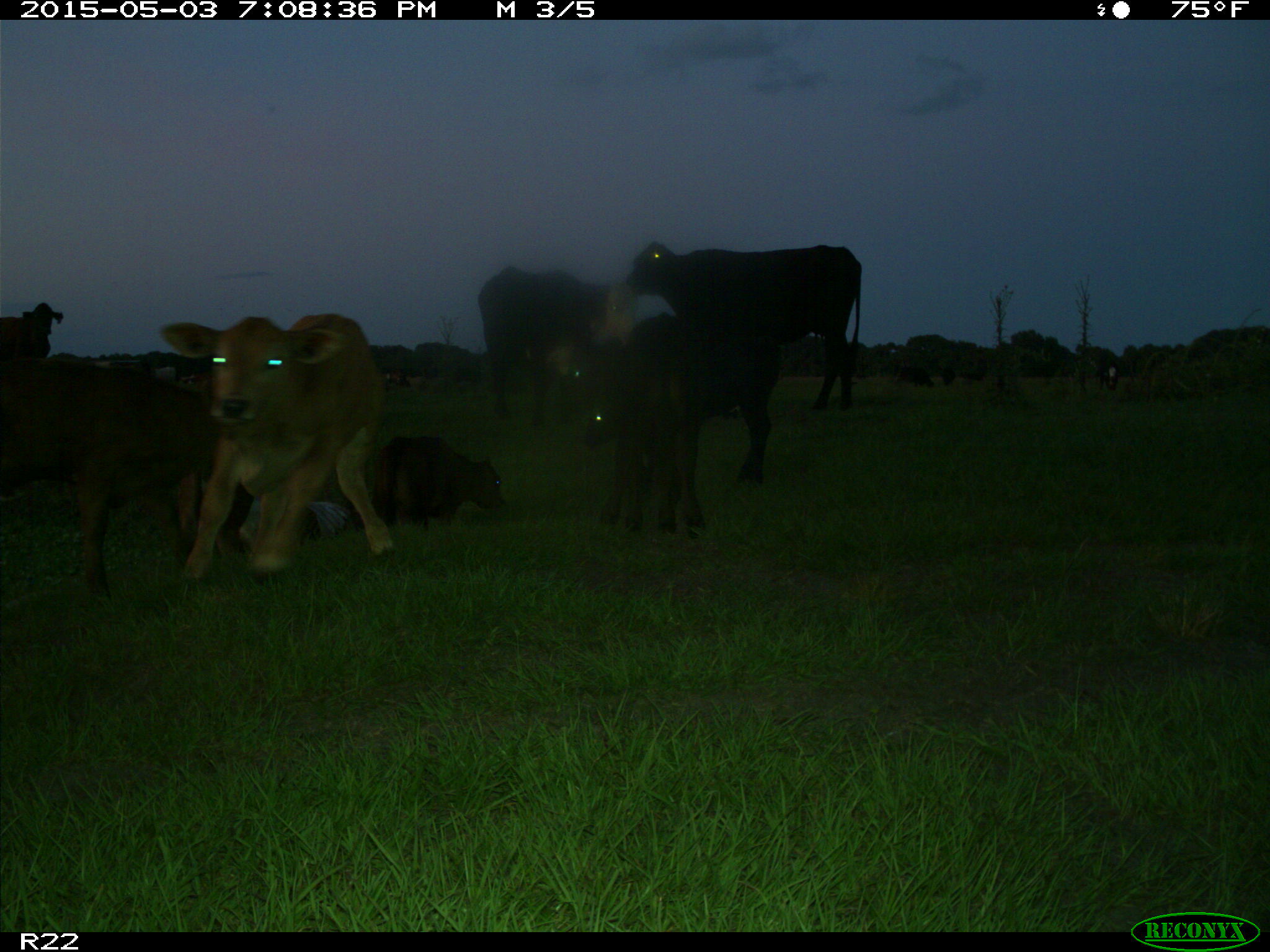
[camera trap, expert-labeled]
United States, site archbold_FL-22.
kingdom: Animalia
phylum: Chordata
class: Mammalia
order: Artiodactyla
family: Bovidae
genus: Bos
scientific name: Bos taurus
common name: domestic cow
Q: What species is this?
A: Bos taurus (domestic cow).